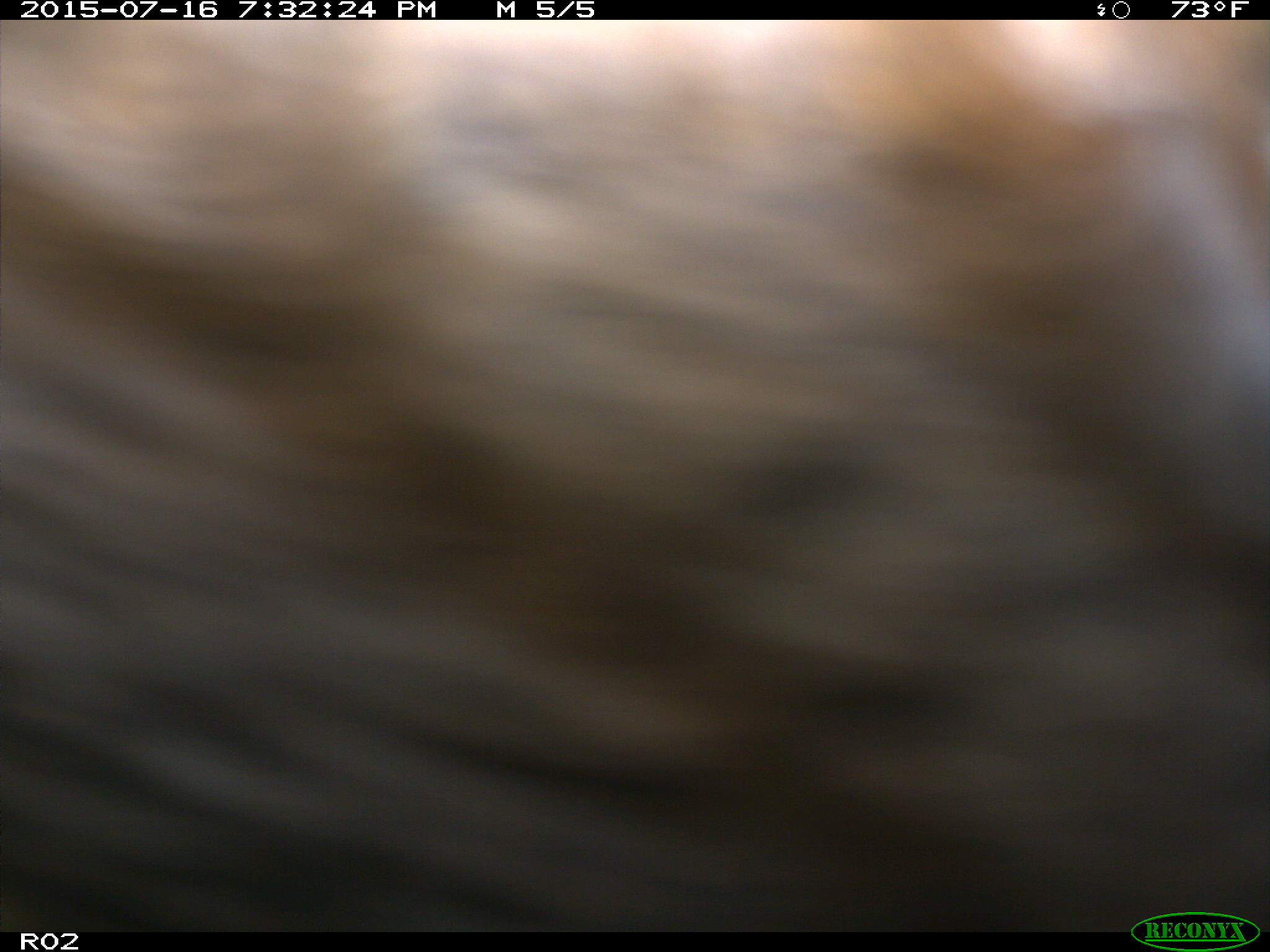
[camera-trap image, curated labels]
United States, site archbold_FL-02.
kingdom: Animalia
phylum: Chordata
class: Mammalia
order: Artiodactyla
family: Bovidae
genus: Bos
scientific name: Bos taurus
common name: domestic cow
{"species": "Bos taurus (domestic cow)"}